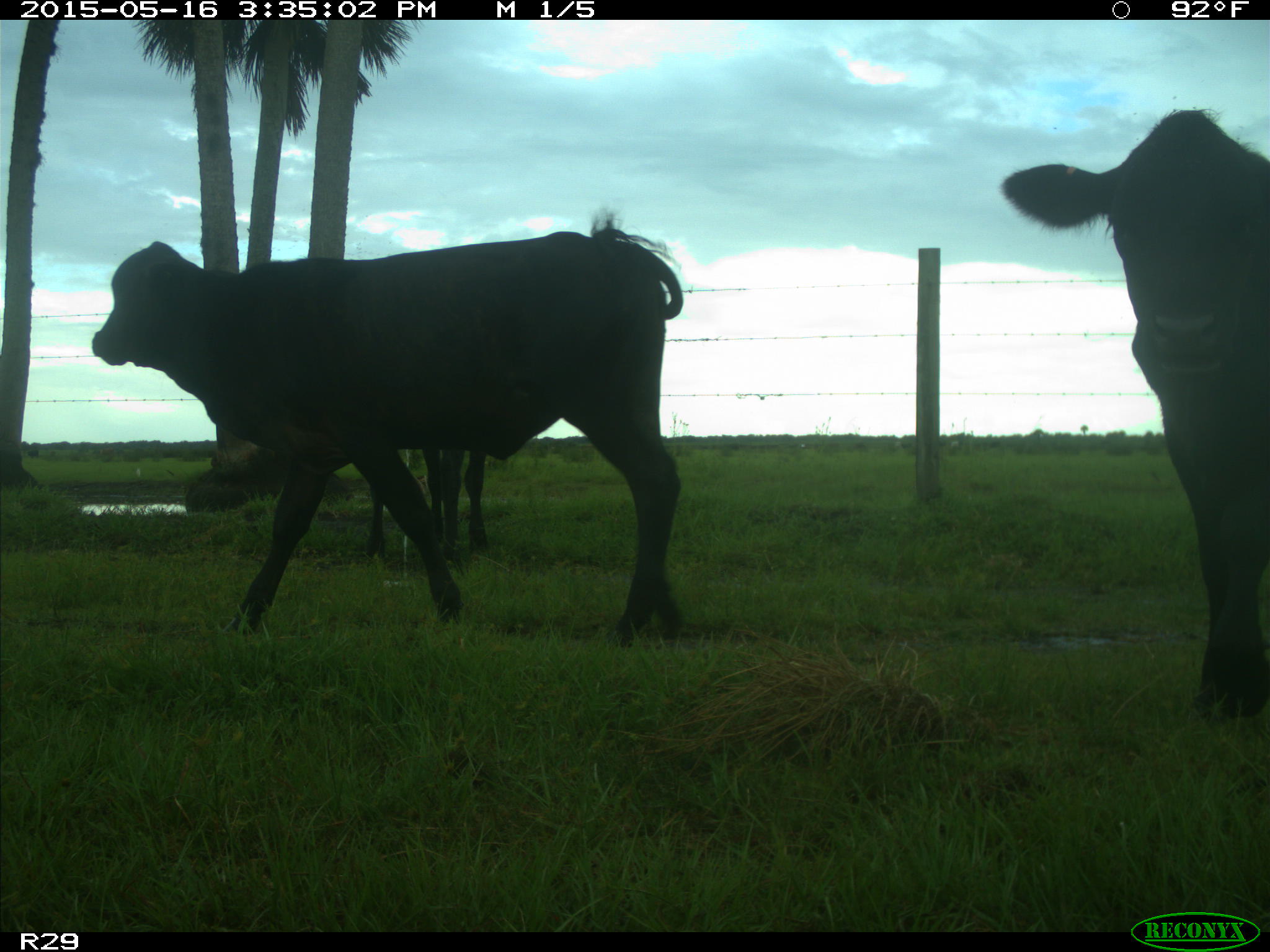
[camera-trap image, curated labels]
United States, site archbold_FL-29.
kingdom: Animalia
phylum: Chordata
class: Mammalia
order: Artiodactyla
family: Bovidae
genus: Bos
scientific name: Bos taurus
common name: domestic cow